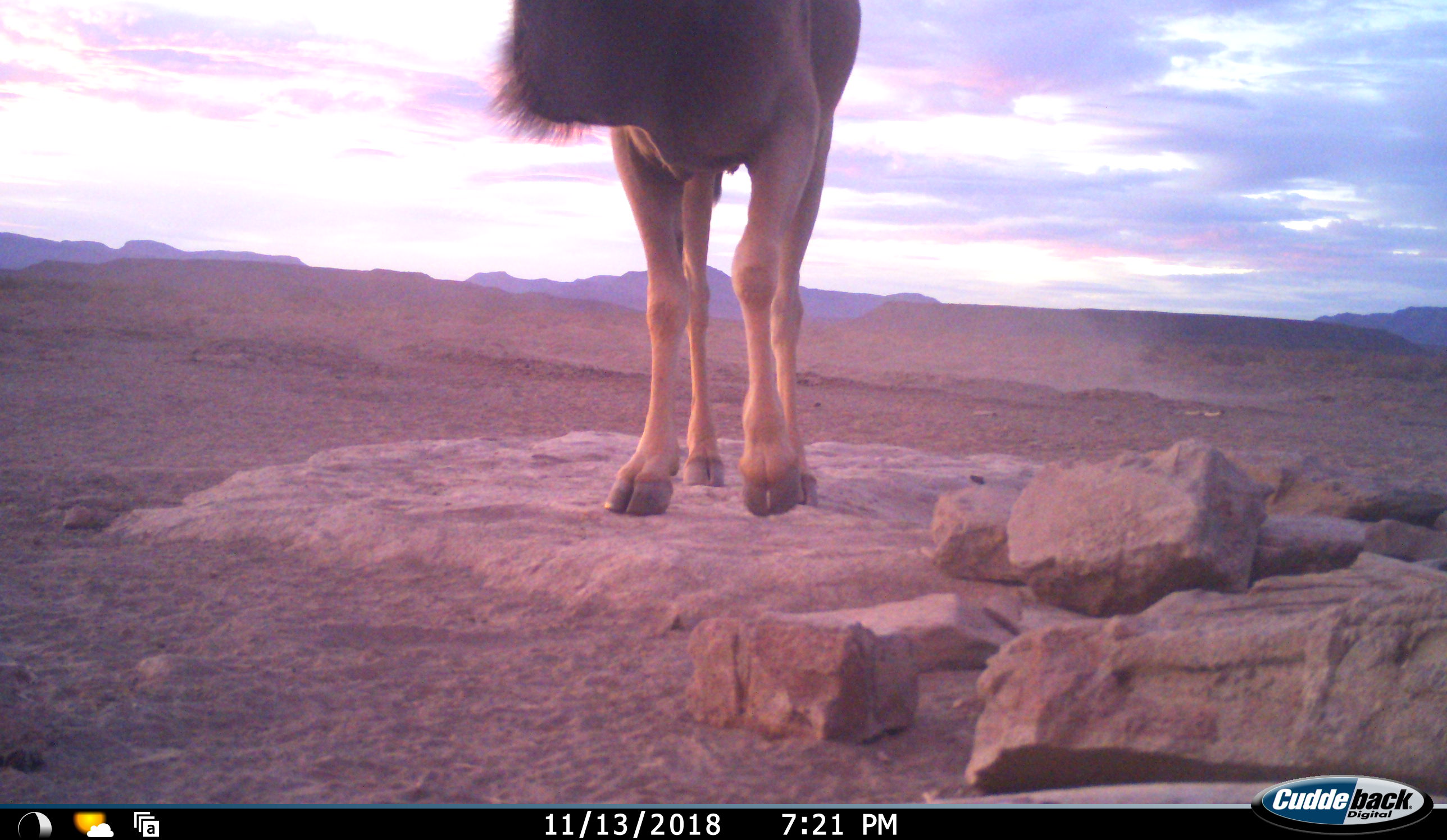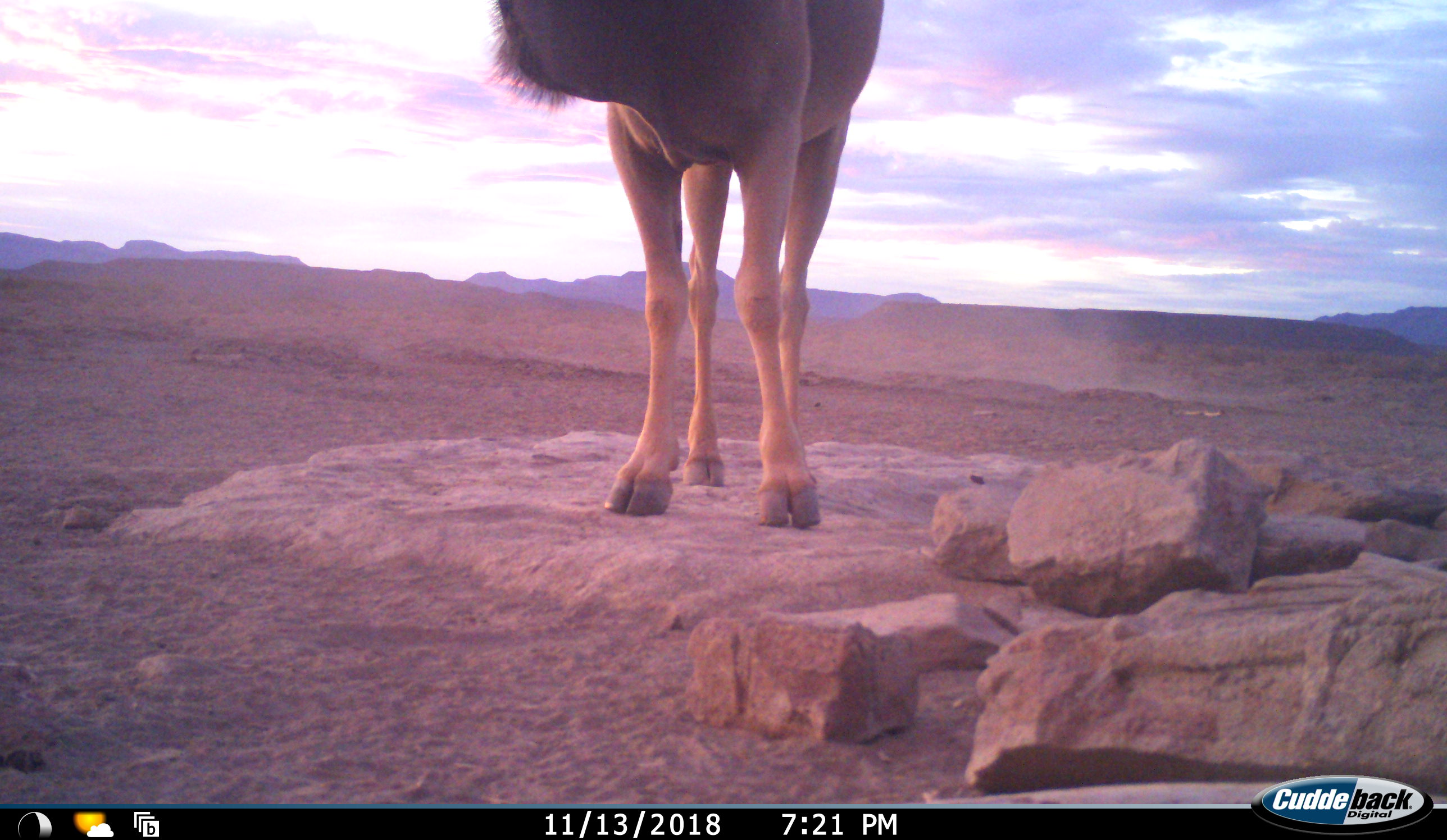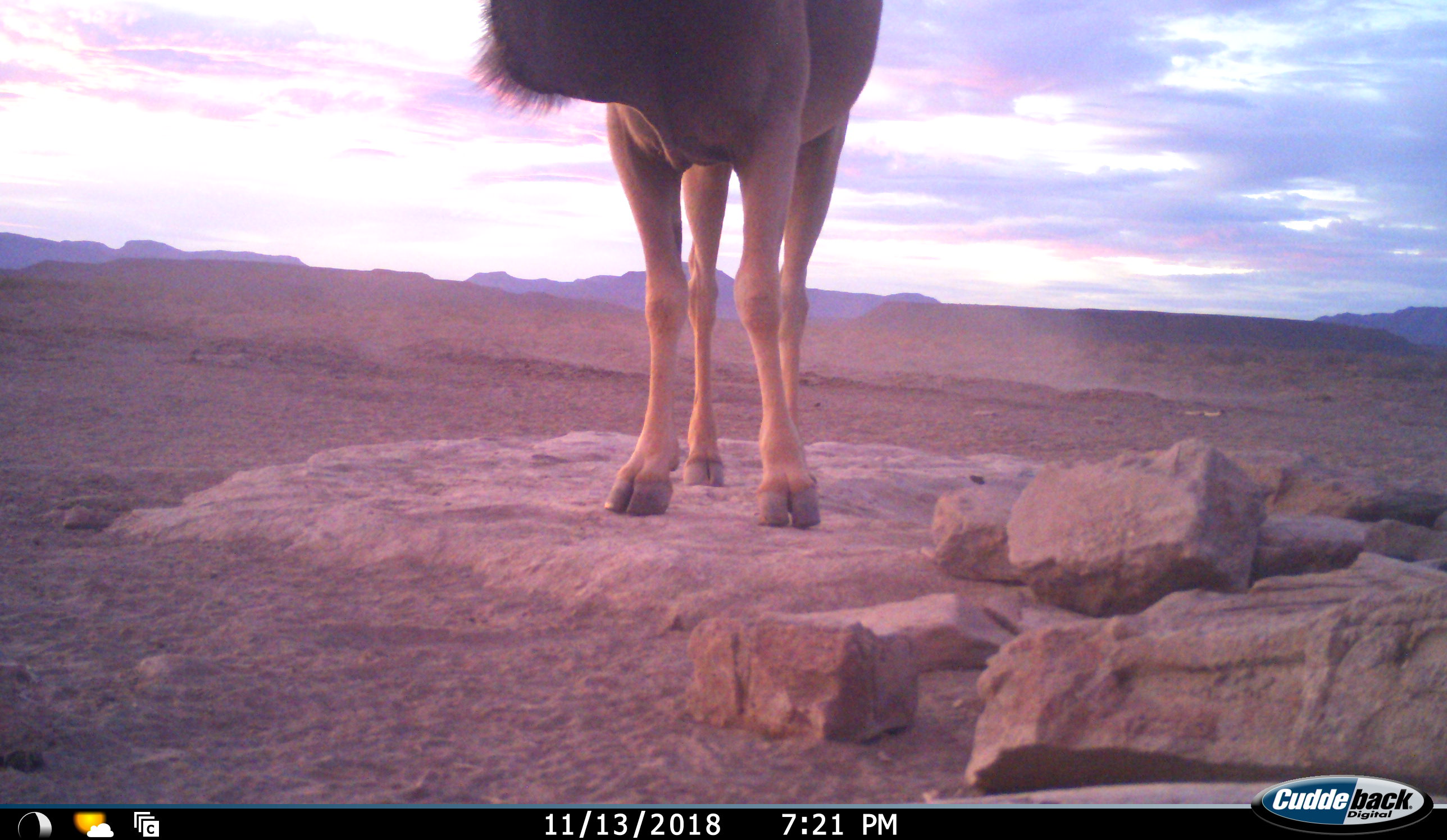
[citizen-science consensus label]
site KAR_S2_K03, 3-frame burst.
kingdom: Animalia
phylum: Chordata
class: Mammalia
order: Artiodactyla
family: Bovidae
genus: Tragelaphus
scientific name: Tragelaphus oryx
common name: eland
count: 1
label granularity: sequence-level